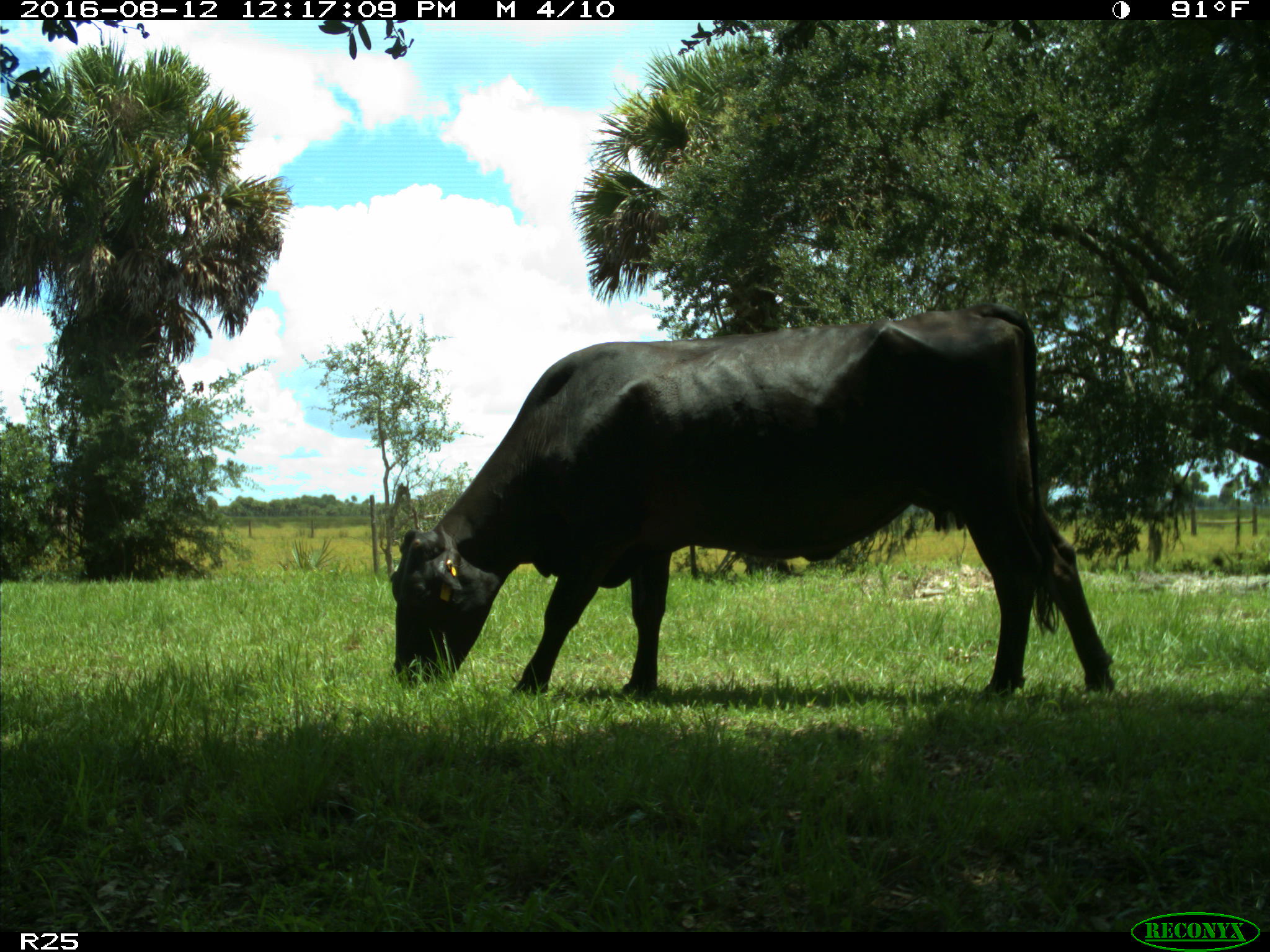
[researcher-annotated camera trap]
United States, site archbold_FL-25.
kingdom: Animalia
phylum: Chordata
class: Mammalia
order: Artiodactyla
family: Bovidae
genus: Bos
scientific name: Bos taurus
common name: domestic cow